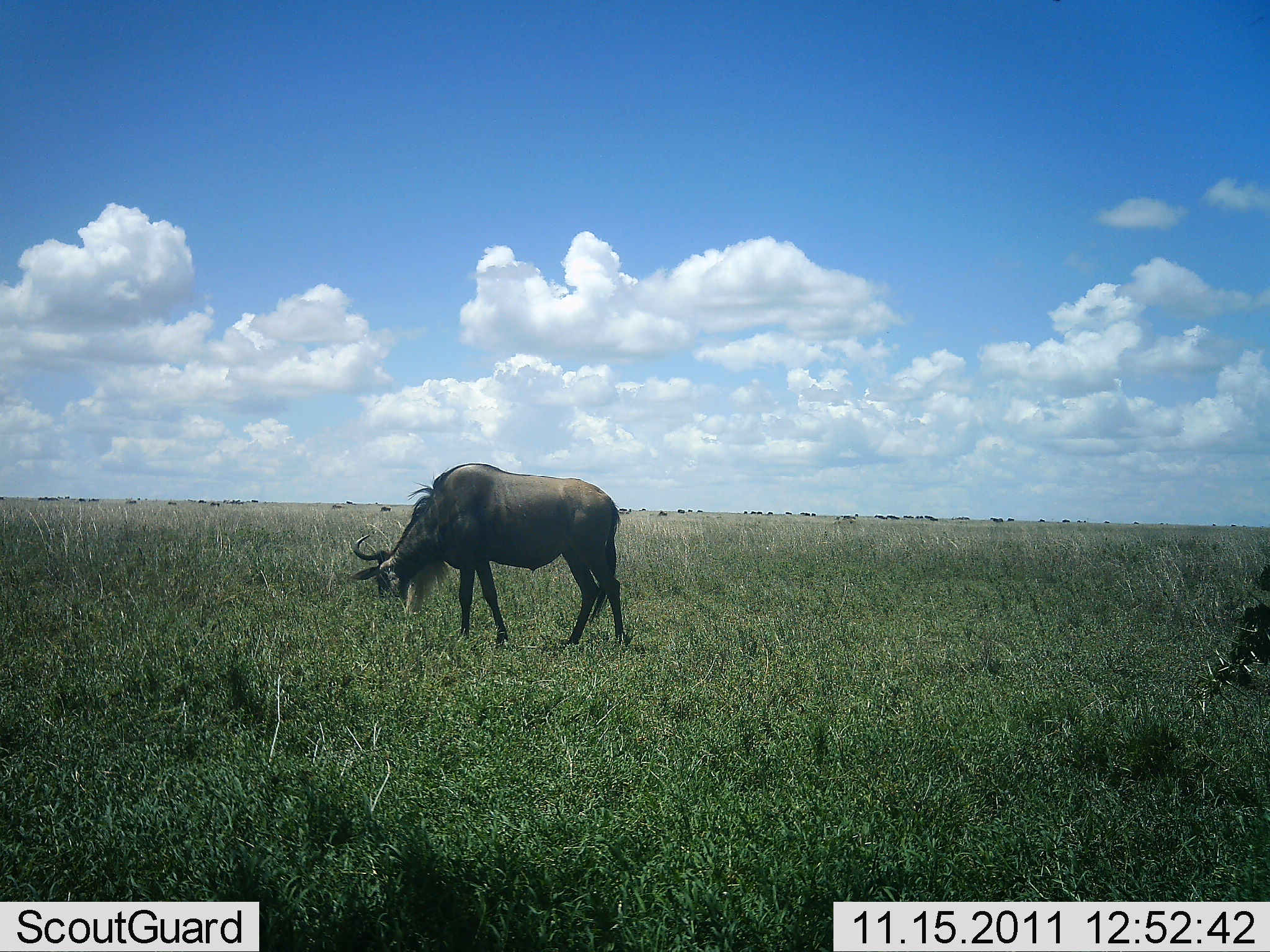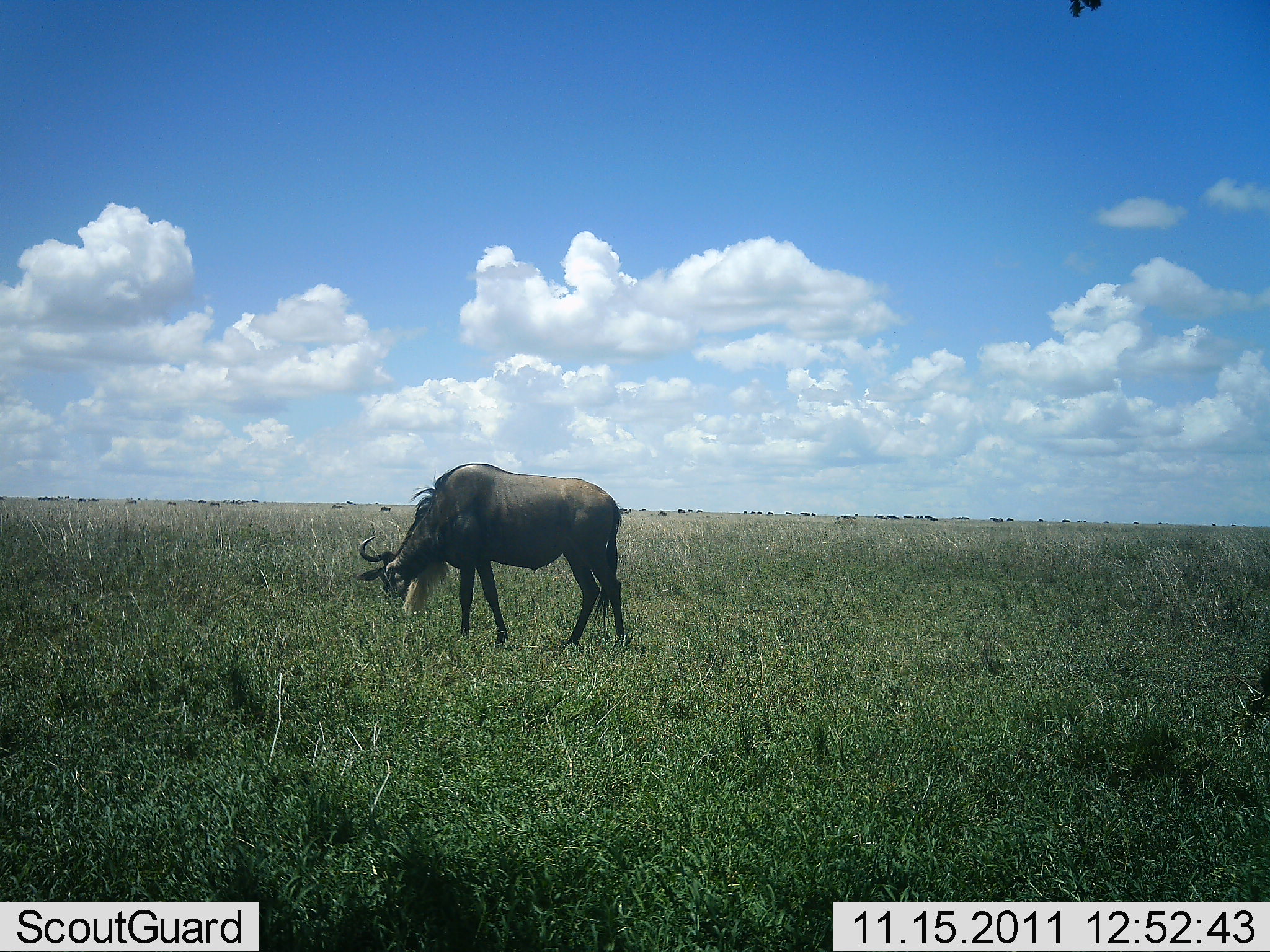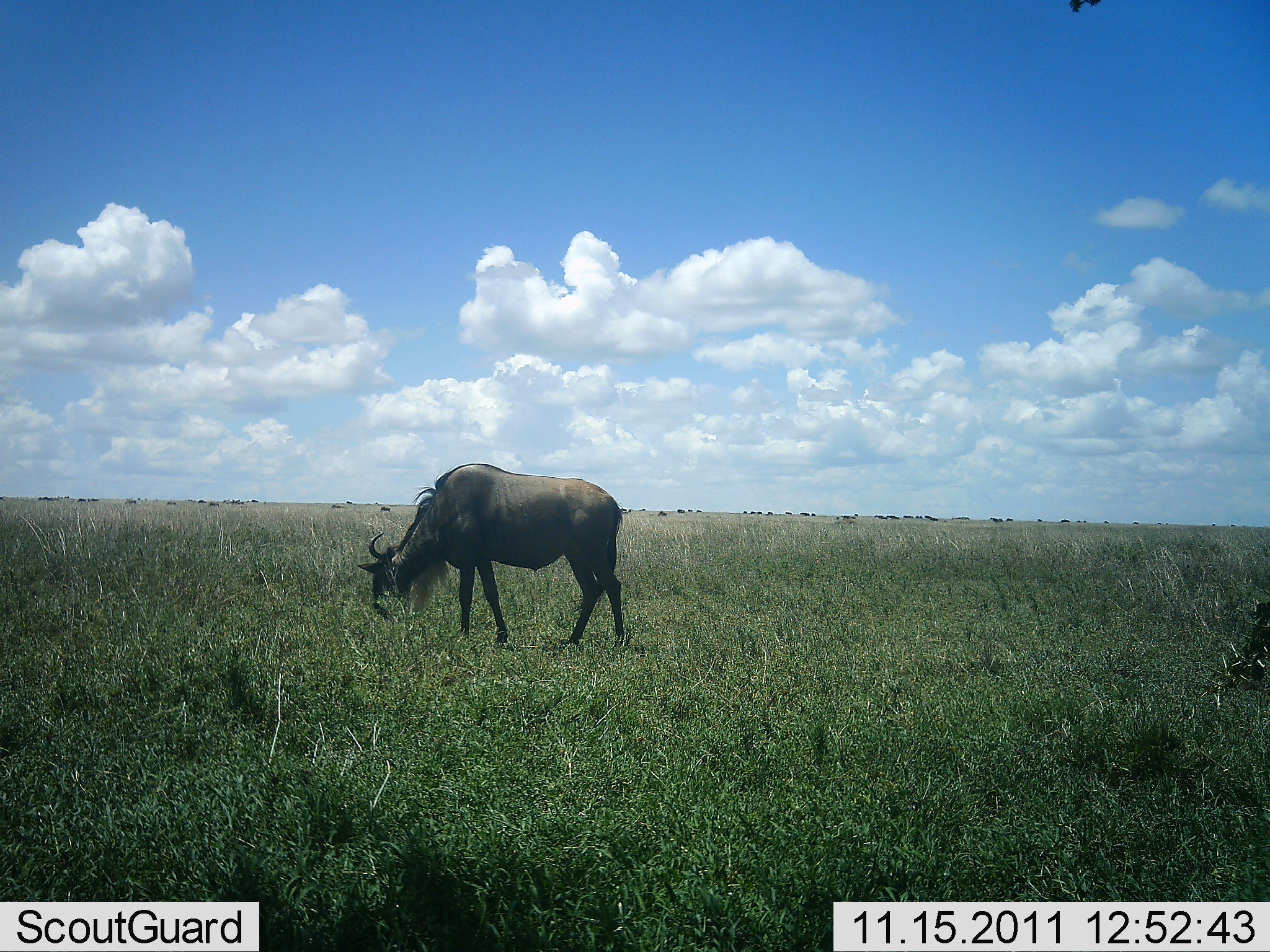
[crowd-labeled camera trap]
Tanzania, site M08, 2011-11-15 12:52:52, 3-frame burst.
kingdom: Animalia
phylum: Chordata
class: Mammalia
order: Artiodactyla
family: Bovidae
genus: Connochaetes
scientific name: Connochaetes taurinus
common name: blue wildebeest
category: wildebeest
Wildebeest (blue wildebeest) (Connochaetes taurinus), count 1. Behavior (volunteer vote fractions): standing 27%, resting 0%, moving 0%, interacting 0%. Young present (vote fraction): 0%. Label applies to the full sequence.